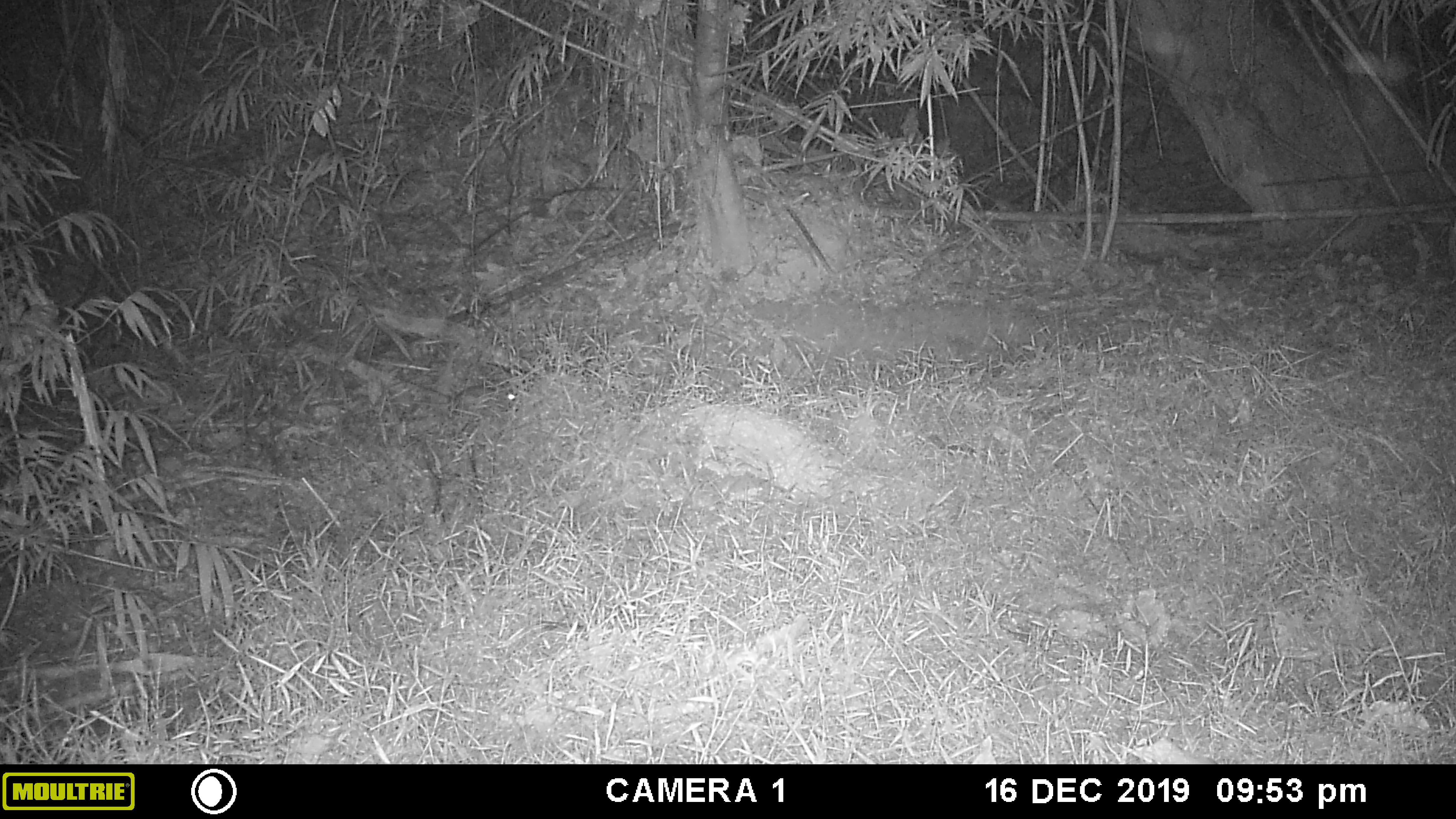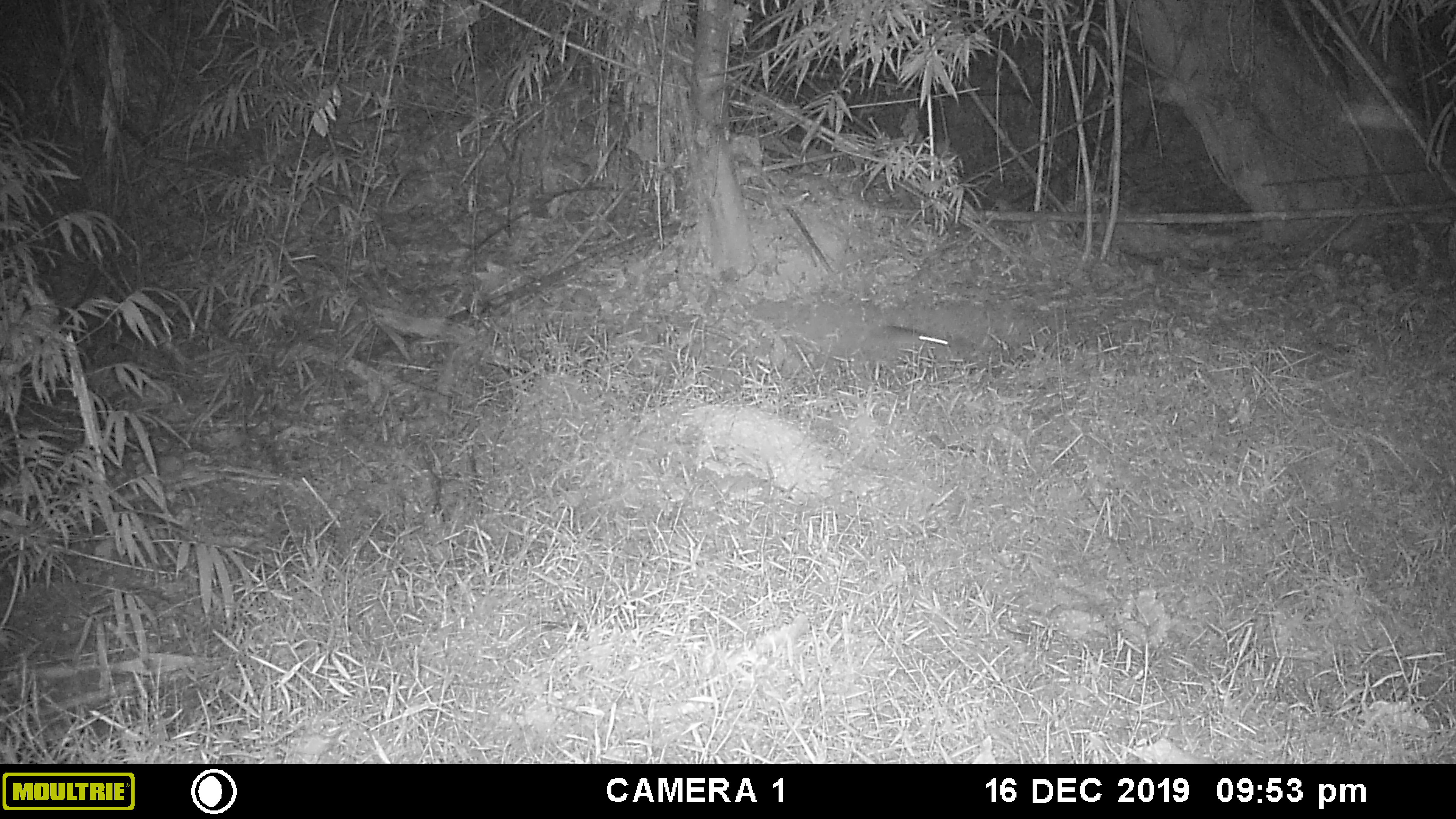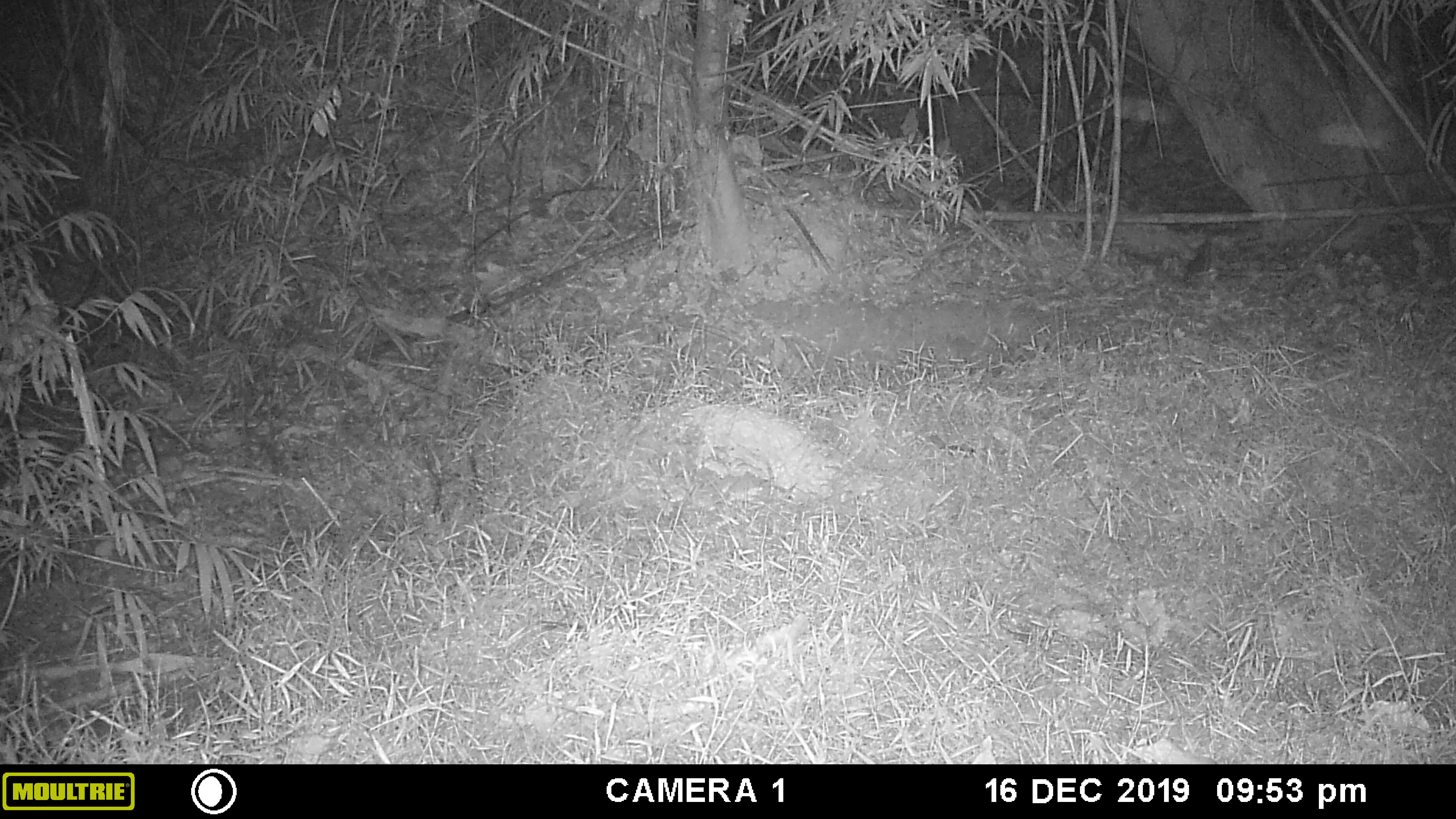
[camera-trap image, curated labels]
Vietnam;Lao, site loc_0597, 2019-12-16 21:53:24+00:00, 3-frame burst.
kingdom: Animalia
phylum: Chordata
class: Mammalia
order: Rodentia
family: Muridae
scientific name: Muridae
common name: old-world mice and rats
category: unidentified murid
Unidentified murid (old-world mice and rats) (Muridae). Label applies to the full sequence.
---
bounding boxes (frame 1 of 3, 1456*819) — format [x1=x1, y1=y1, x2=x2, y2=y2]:
unidentified murid: [x1=387, y1=377, x2=517, y2=422]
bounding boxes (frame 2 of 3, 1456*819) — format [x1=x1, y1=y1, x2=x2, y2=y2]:
unidentified murid: [x1=855, y1=322, x2=952, y2=373]